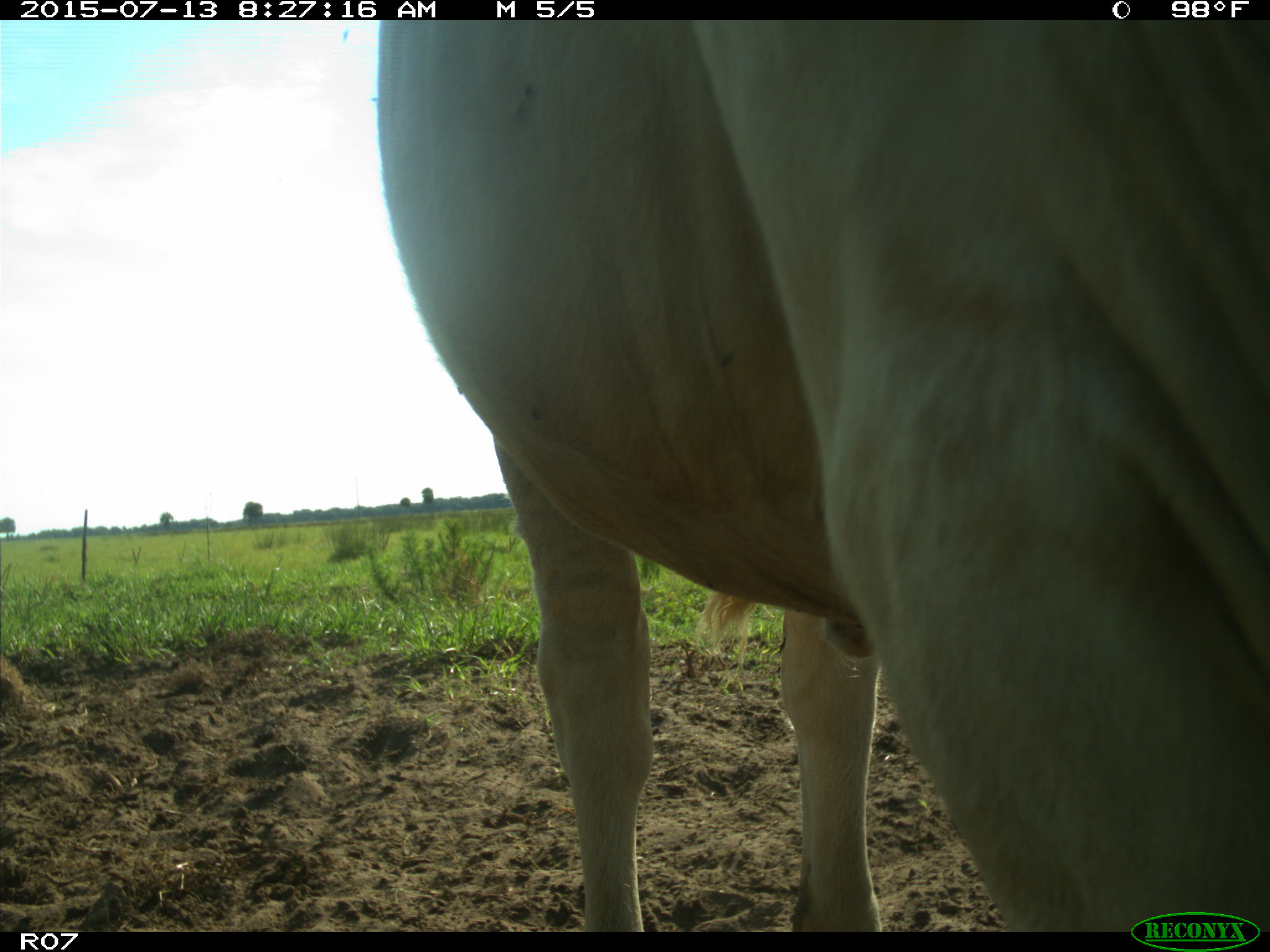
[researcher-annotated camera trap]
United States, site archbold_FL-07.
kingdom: Animalia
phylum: Chordata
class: Mammalia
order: Artiodactyla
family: Bovidae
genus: Bos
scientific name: Bos taurus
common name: domestic cow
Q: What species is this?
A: Bos taurus (domestic cow).